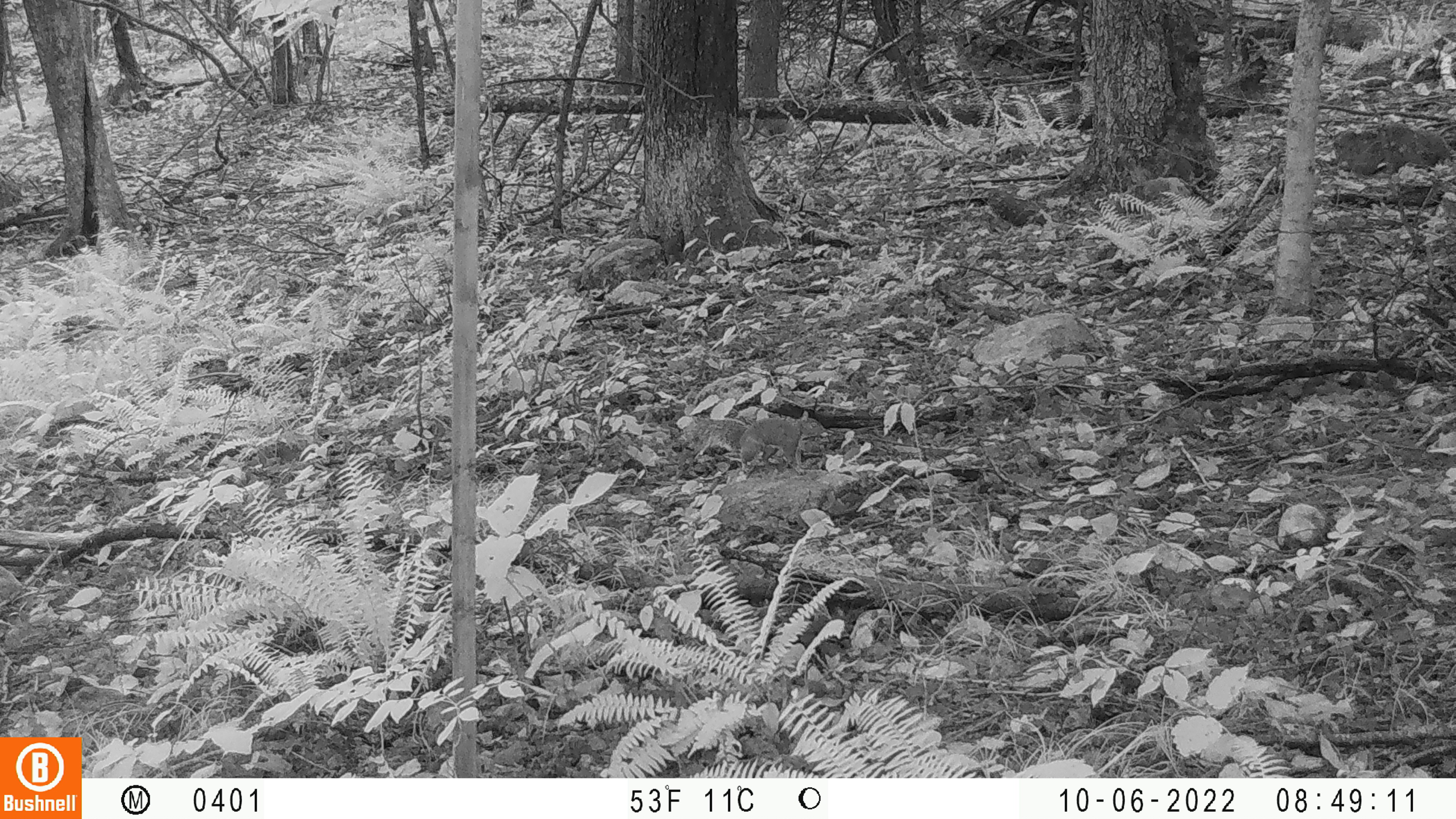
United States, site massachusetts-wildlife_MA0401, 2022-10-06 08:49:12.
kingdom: Animalia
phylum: Chordata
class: Mammalia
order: Rodentia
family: Sciuridae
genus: Sciurus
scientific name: Sciurus carolinensis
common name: gray squirrel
Gray squirrel (Sciurus carolinensis).